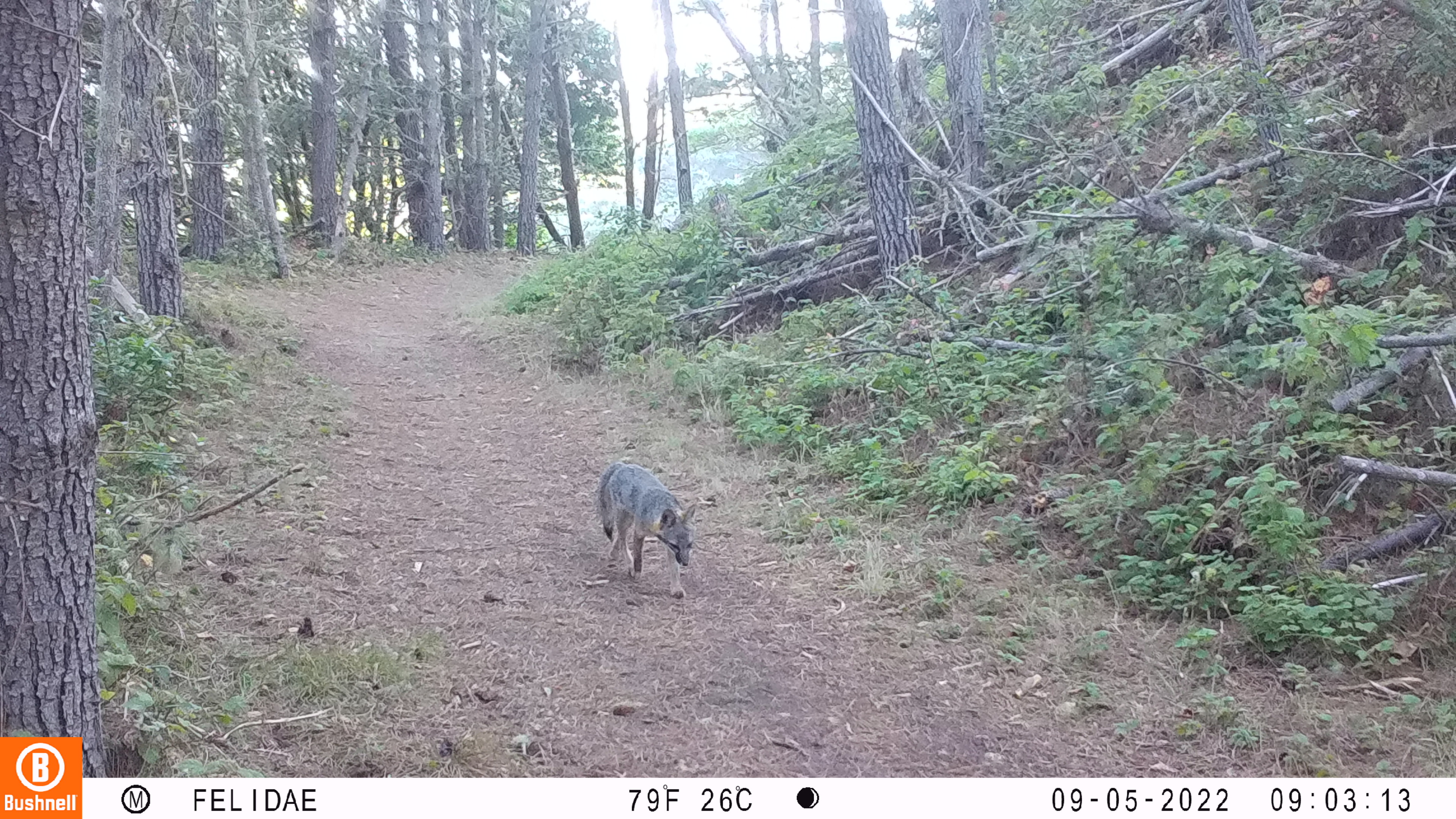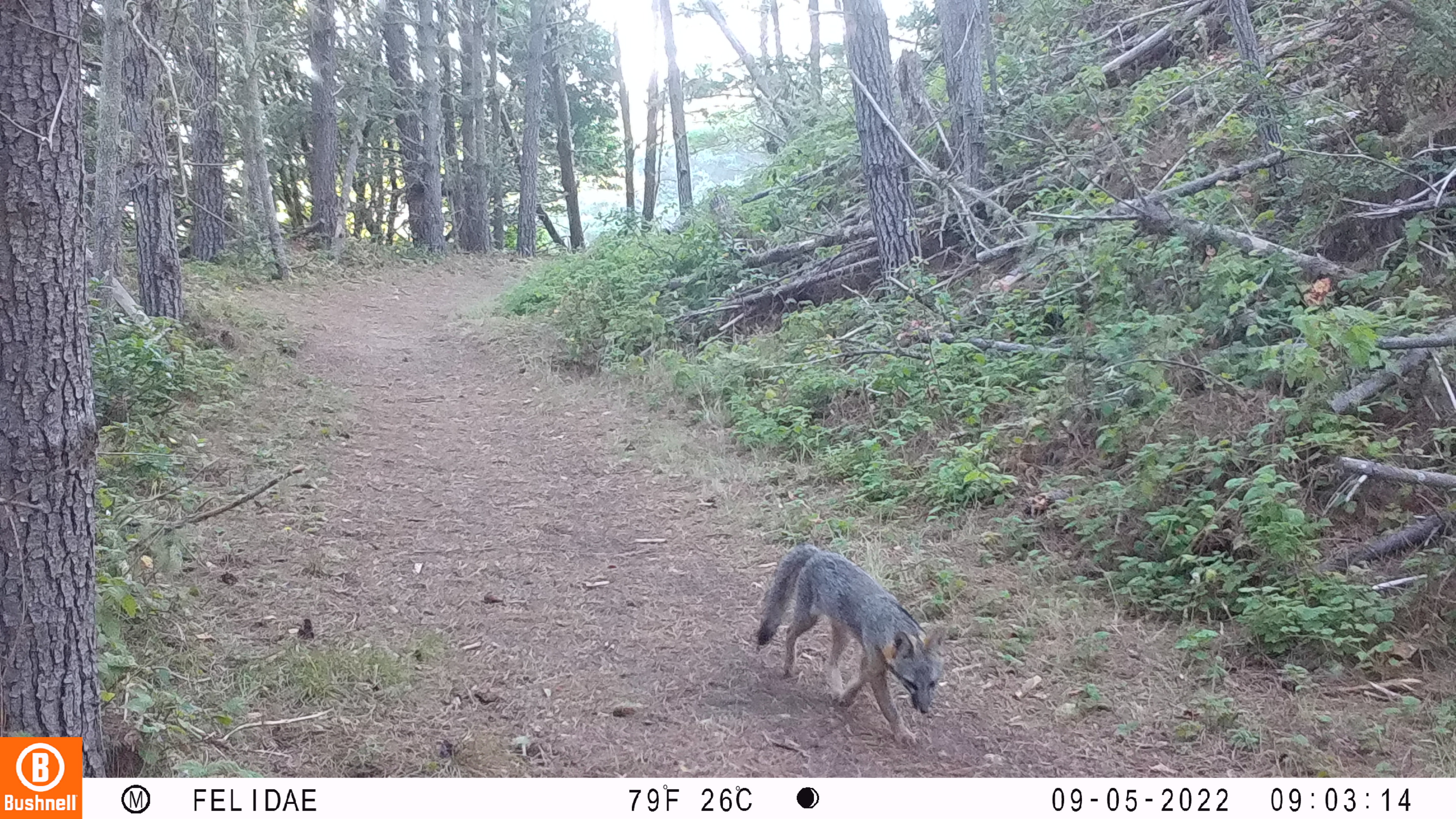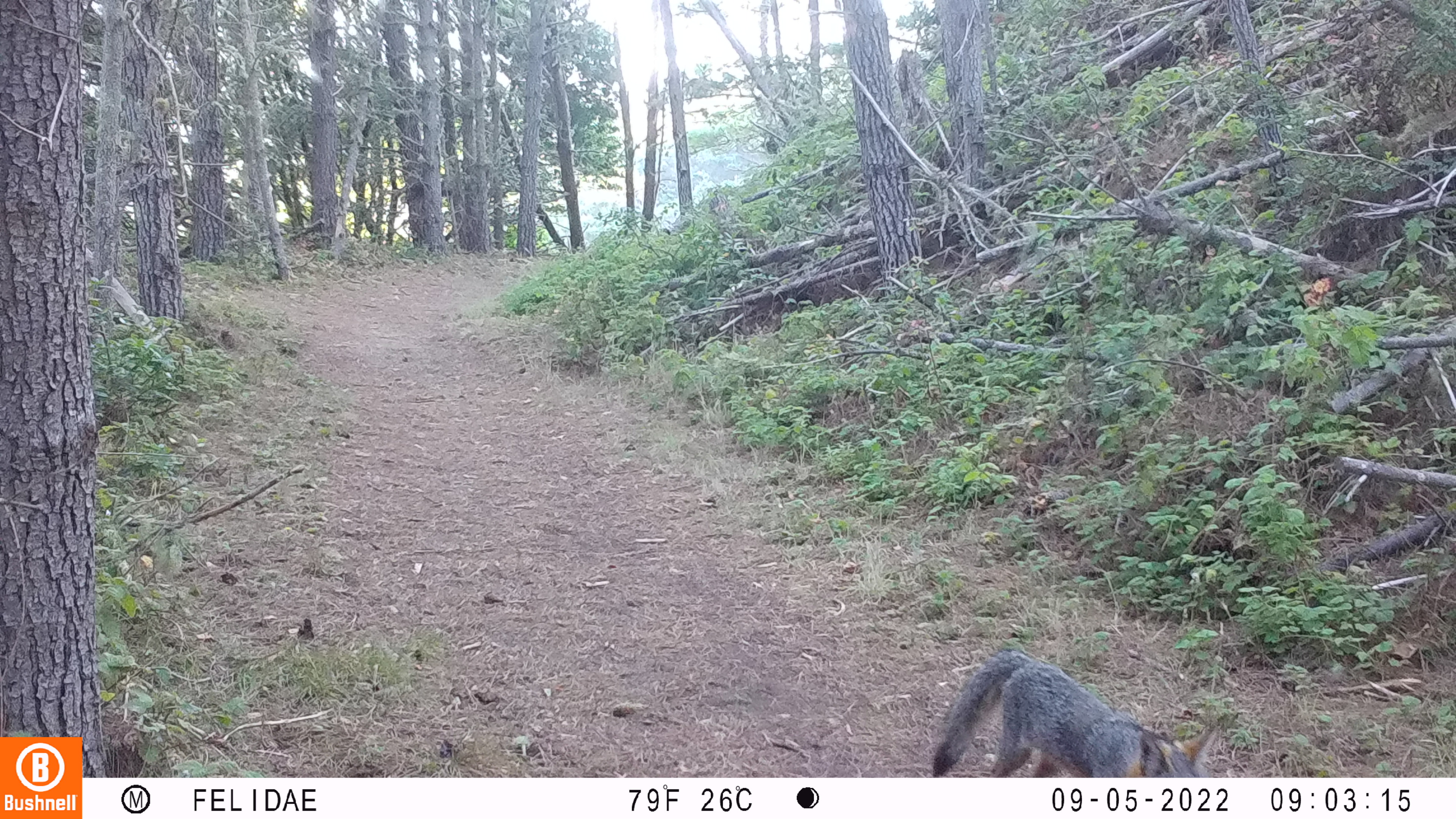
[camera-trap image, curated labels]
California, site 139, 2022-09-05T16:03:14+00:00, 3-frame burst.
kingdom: Animalia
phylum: Chordata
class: Mammalia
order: Carnivora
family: Canidae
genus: Urocyon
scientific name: Urocyon cinereoargenteus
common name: gray fox